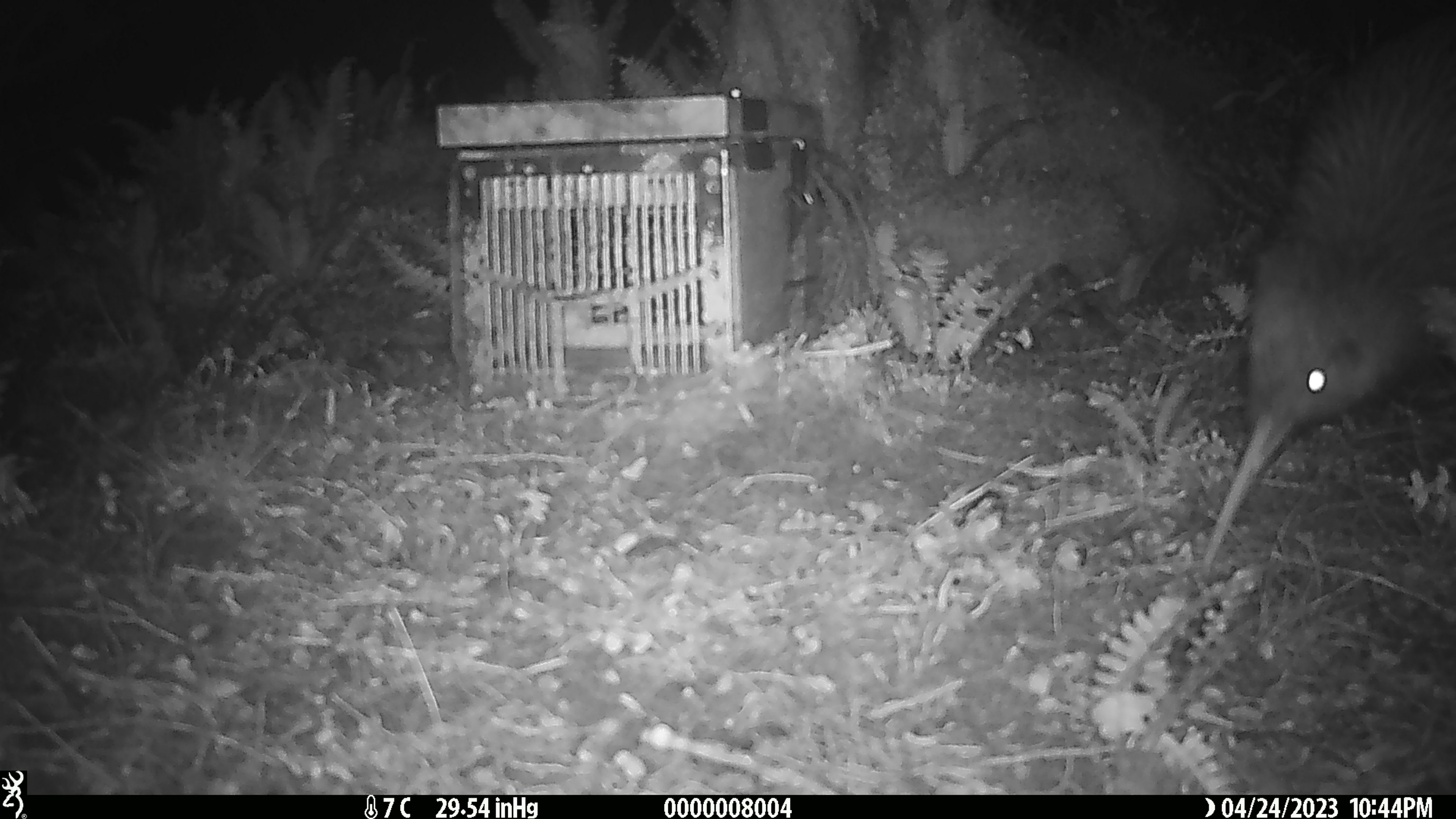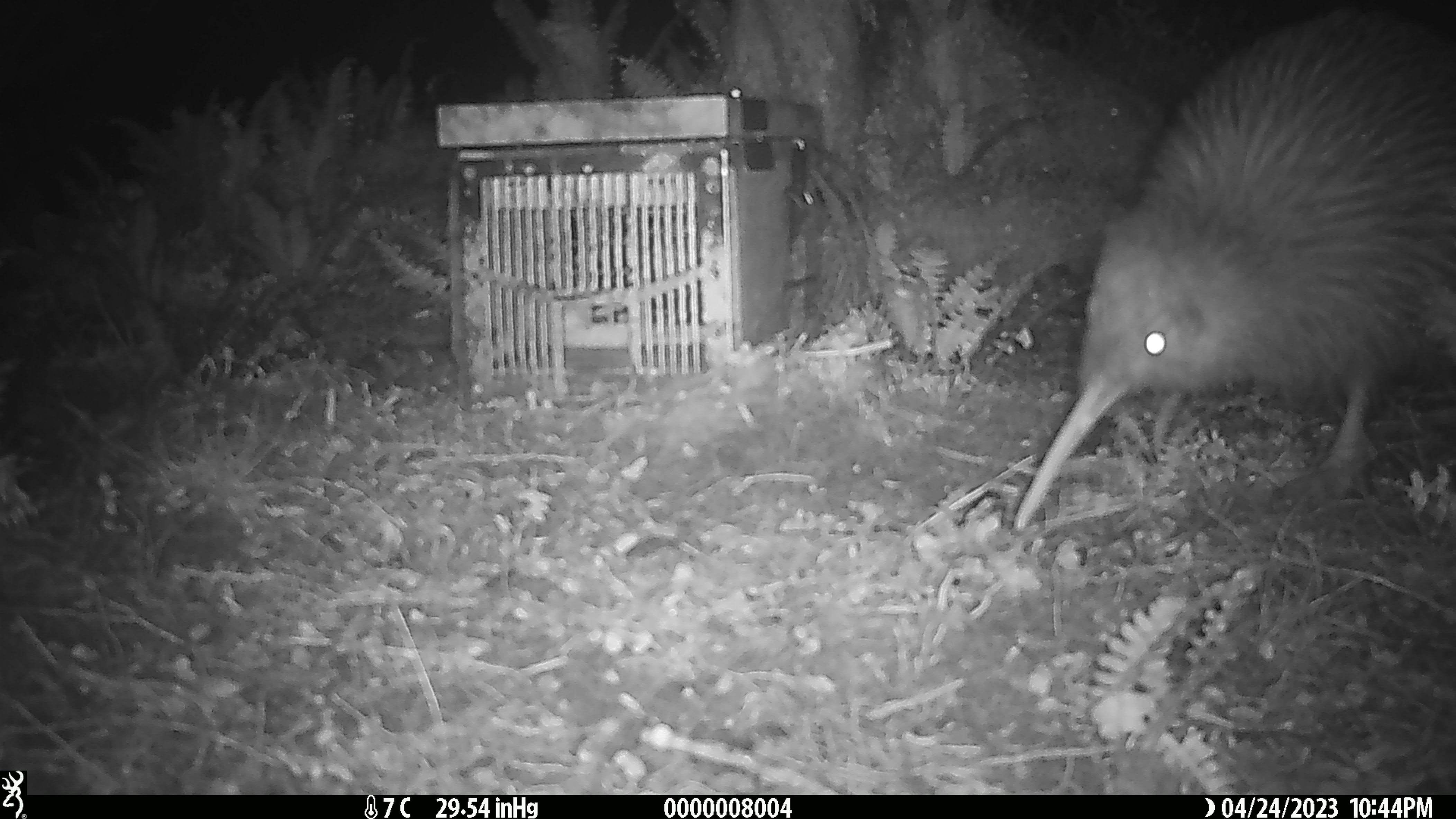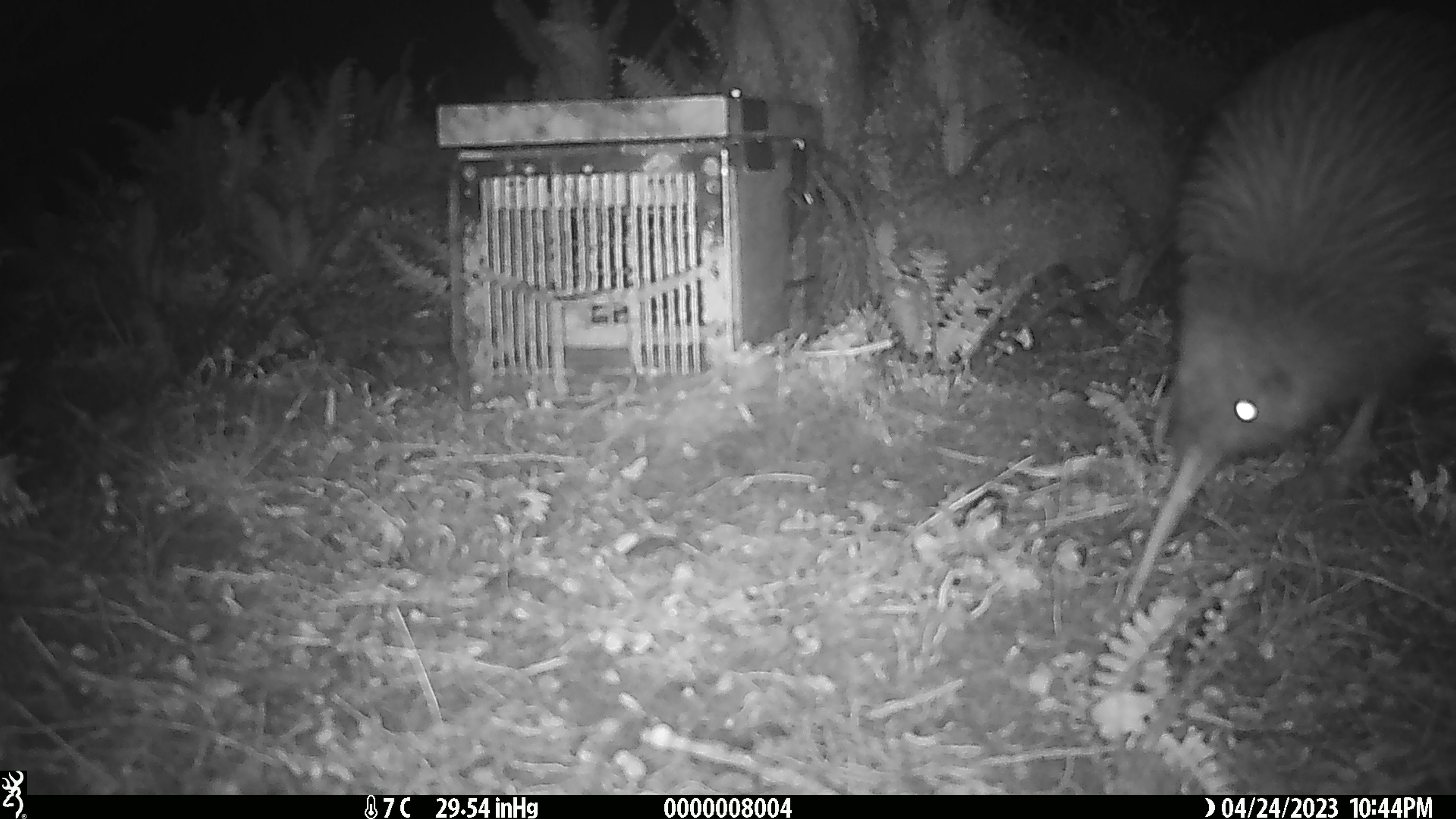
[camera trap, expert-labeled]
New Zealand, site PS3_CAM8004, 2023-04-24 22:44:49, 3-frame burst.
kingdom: Animalia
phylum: Chordata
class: Aves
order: Apterygiformes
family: Apterygidae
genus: Apteryx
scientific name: Apteryx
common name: kiwi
Kiwi (Apteryx).